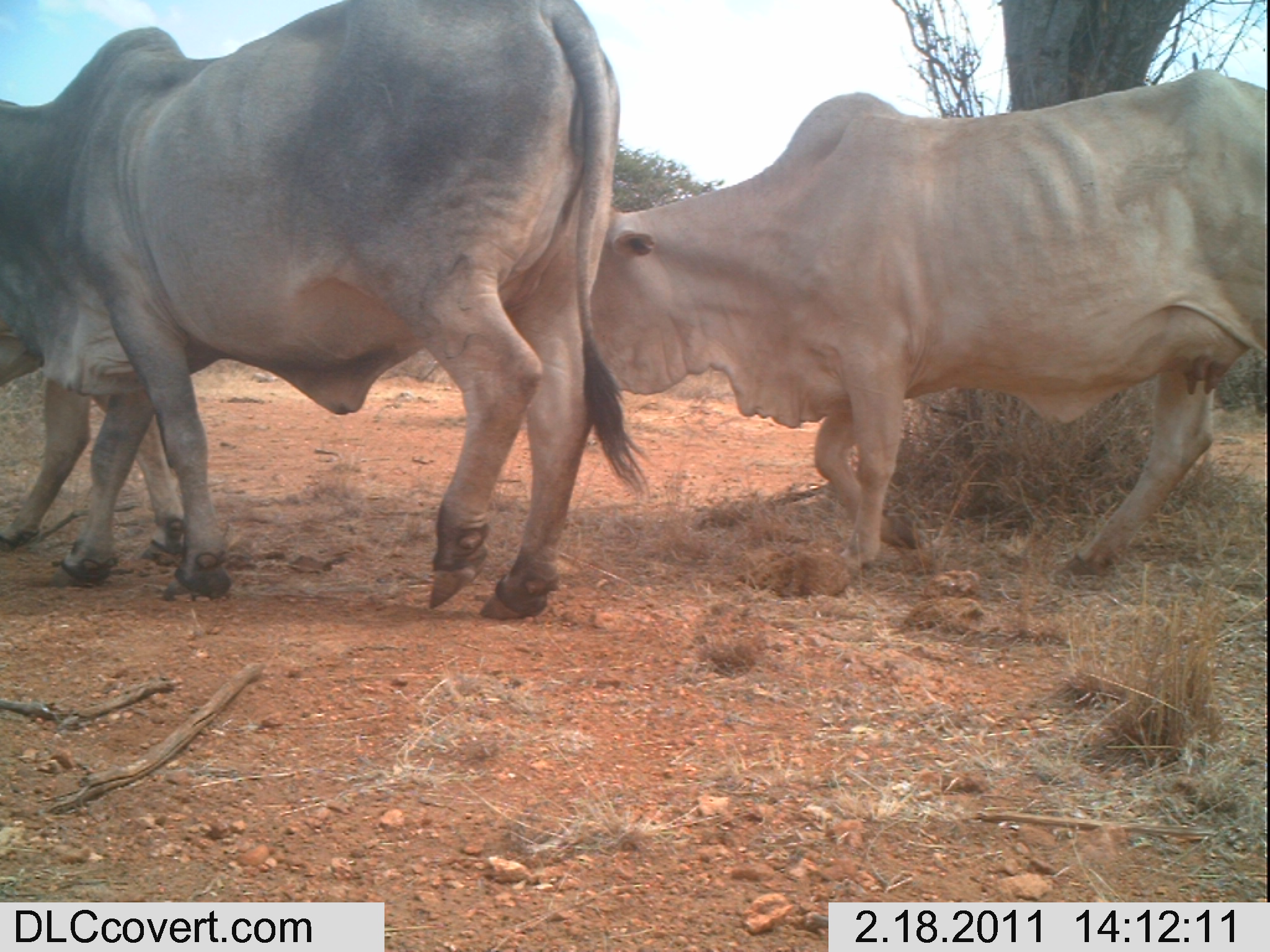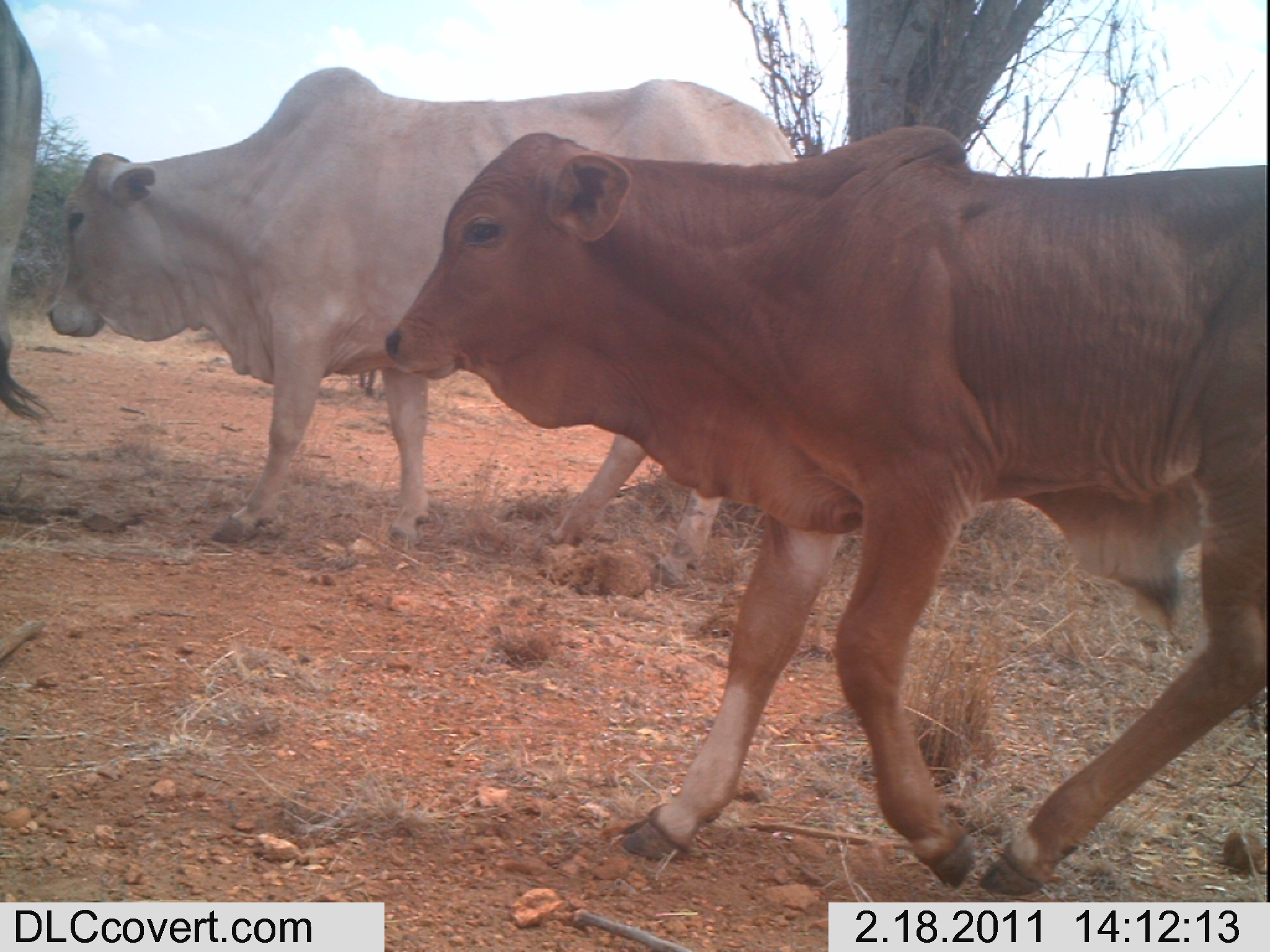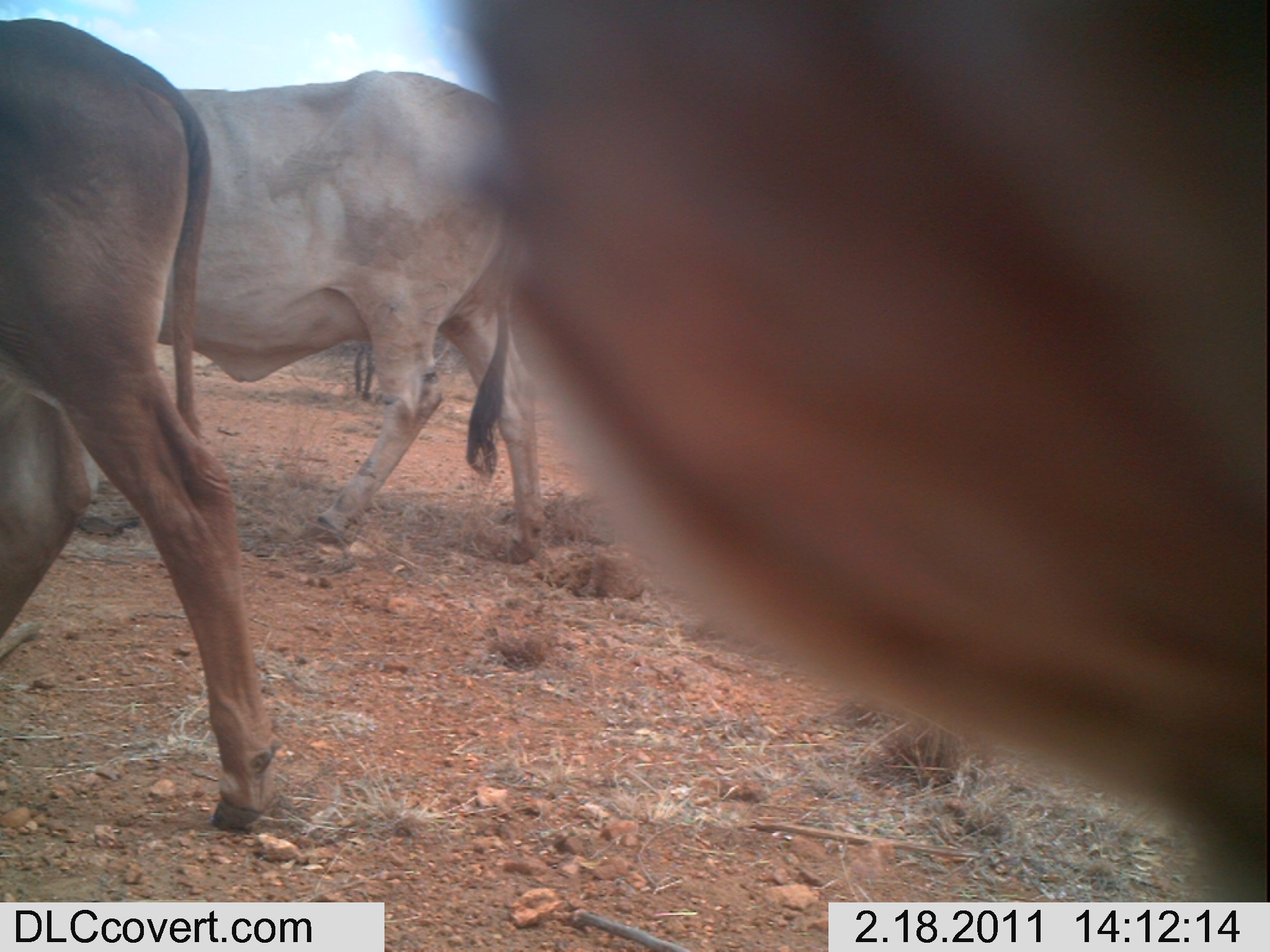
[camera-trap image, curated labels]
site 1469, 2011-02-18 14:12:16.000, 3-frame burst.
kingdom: Animalia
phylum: Chordata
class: Mammalia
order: Artiodactyla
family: Bovidae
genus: Bos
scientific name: Bos taurus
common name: domestic cattle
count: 3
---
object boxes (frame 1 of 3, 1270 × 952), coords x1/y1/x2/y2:
bos taurus: 0/0/652/621; 594/66/1267/578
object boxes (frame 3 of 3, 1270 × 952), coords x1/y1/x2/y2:
bos taurus: 451/0/1270/898; 1/14/287/834; 156/66/546/564